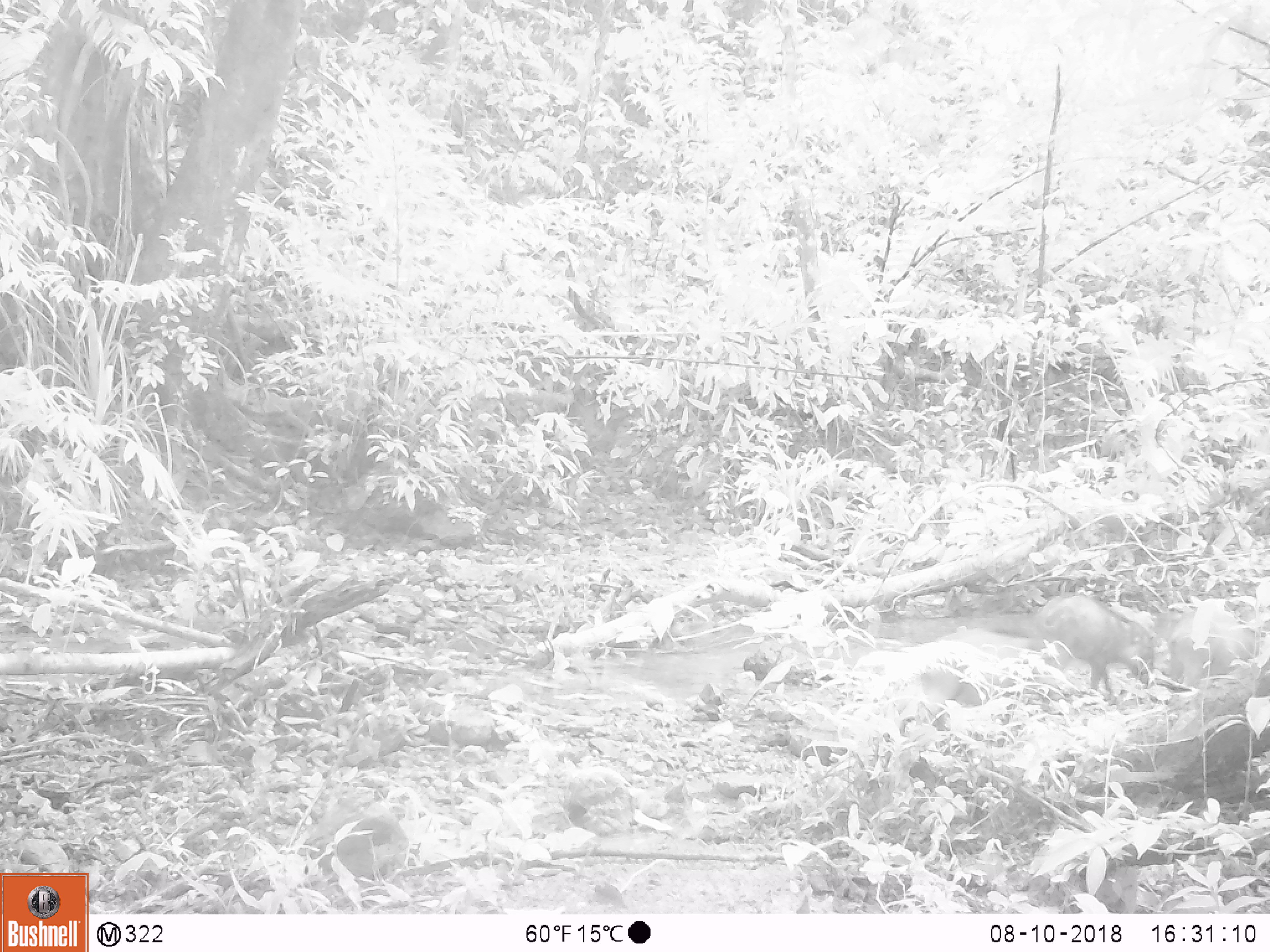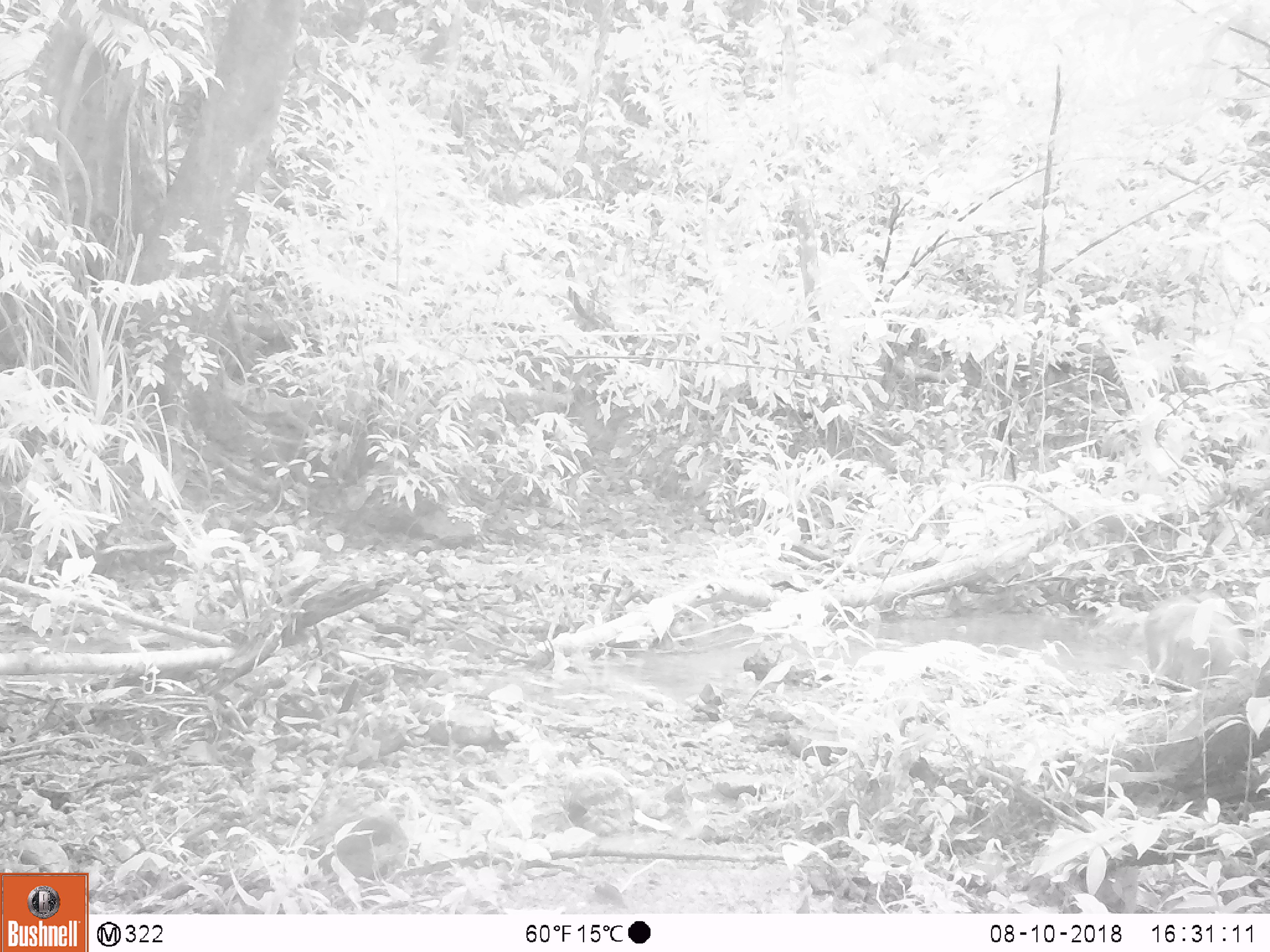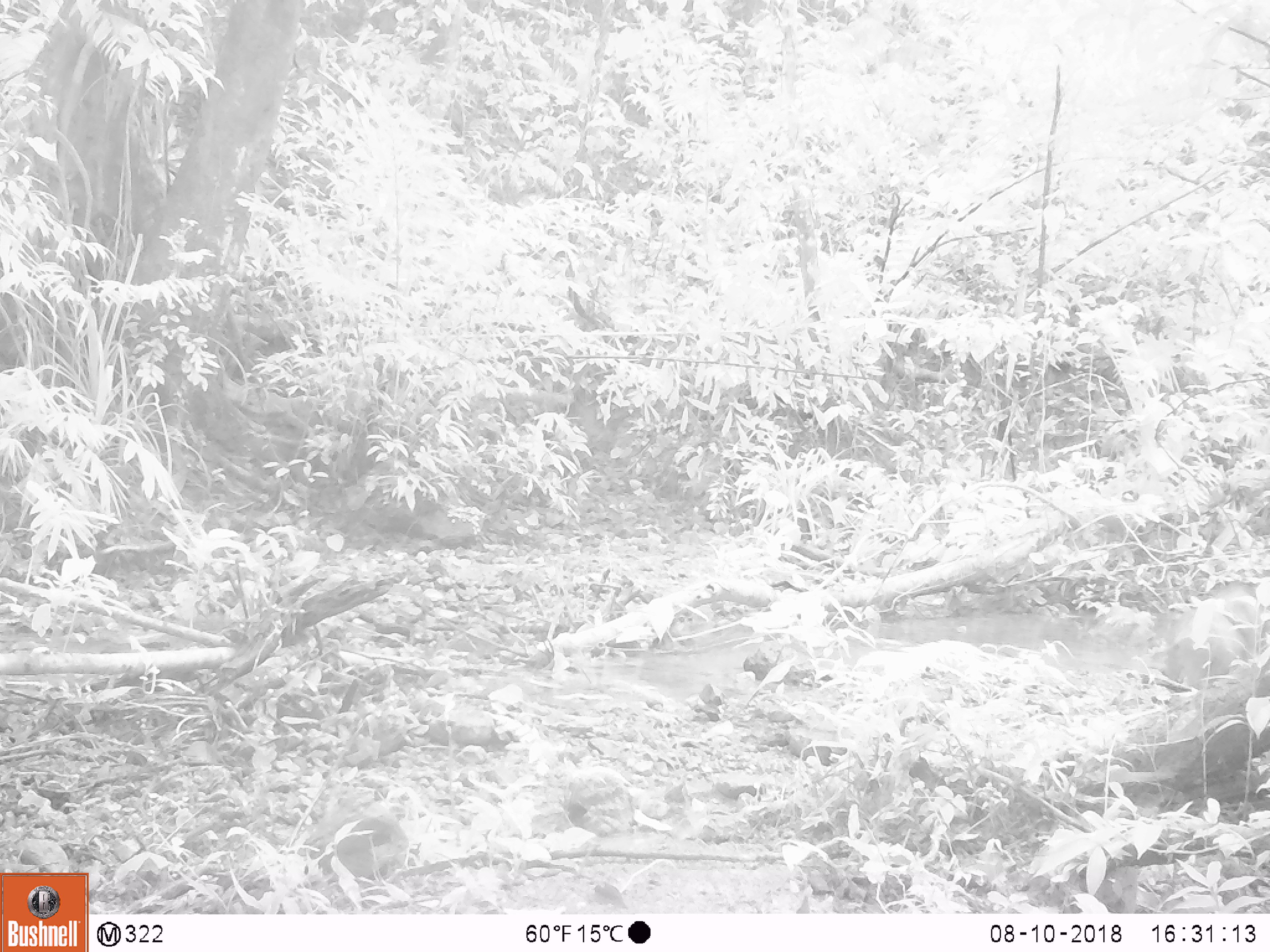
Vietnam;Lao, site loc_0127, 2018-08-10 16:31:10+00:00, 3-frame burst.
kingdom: Animalia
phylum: Chordata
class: Mammalia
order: Artiodactyla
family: Suidae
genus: Sus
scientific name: Sus scrofa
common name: eurasian wild pig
Eurasian wild pig (Sus scrofa). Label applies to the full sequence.